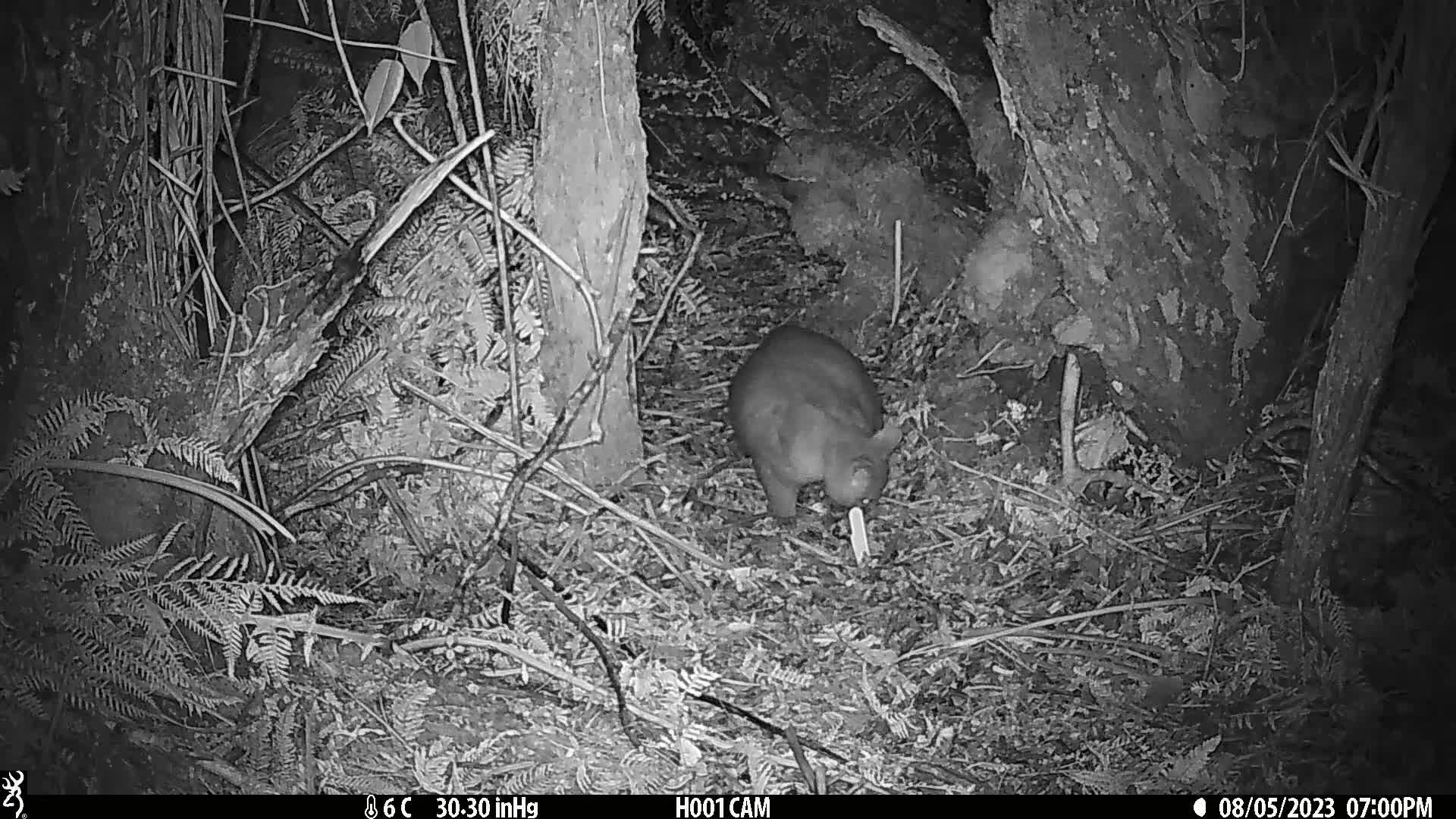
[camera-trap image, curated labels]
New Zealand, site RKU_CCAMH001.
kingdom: Animalia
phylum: Chordata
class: Mammalia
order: Diprotodontia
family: Phalangeridae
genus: Trichosurus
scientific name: Trichosurus vulpecula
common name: common brushtail possum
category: possum